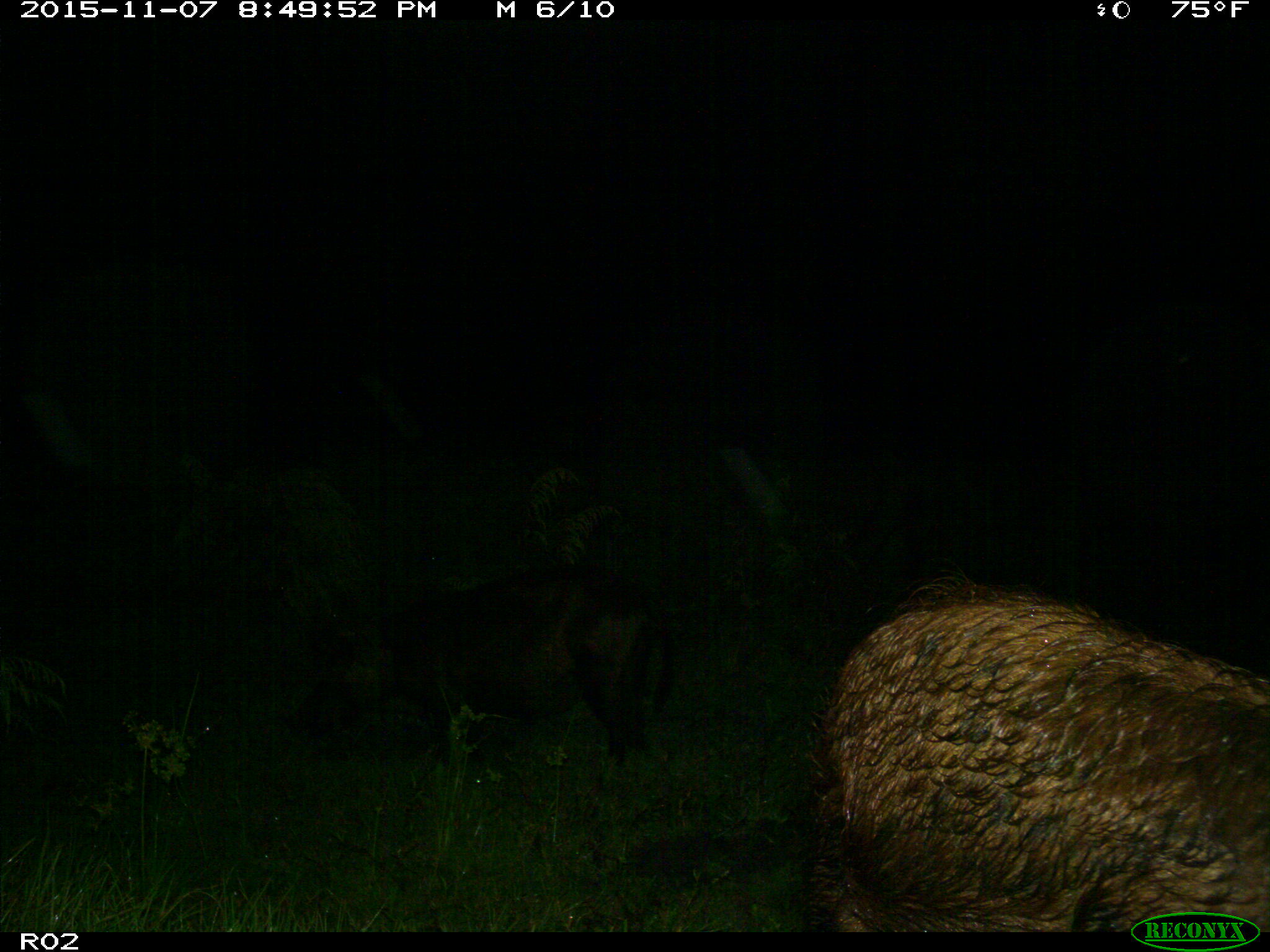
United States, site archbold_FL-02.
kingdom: Animalia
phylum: Chordata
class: Mammalia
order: Artiodactyla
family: Suidae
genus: Sus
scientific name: Sus scrofa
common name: wild boar